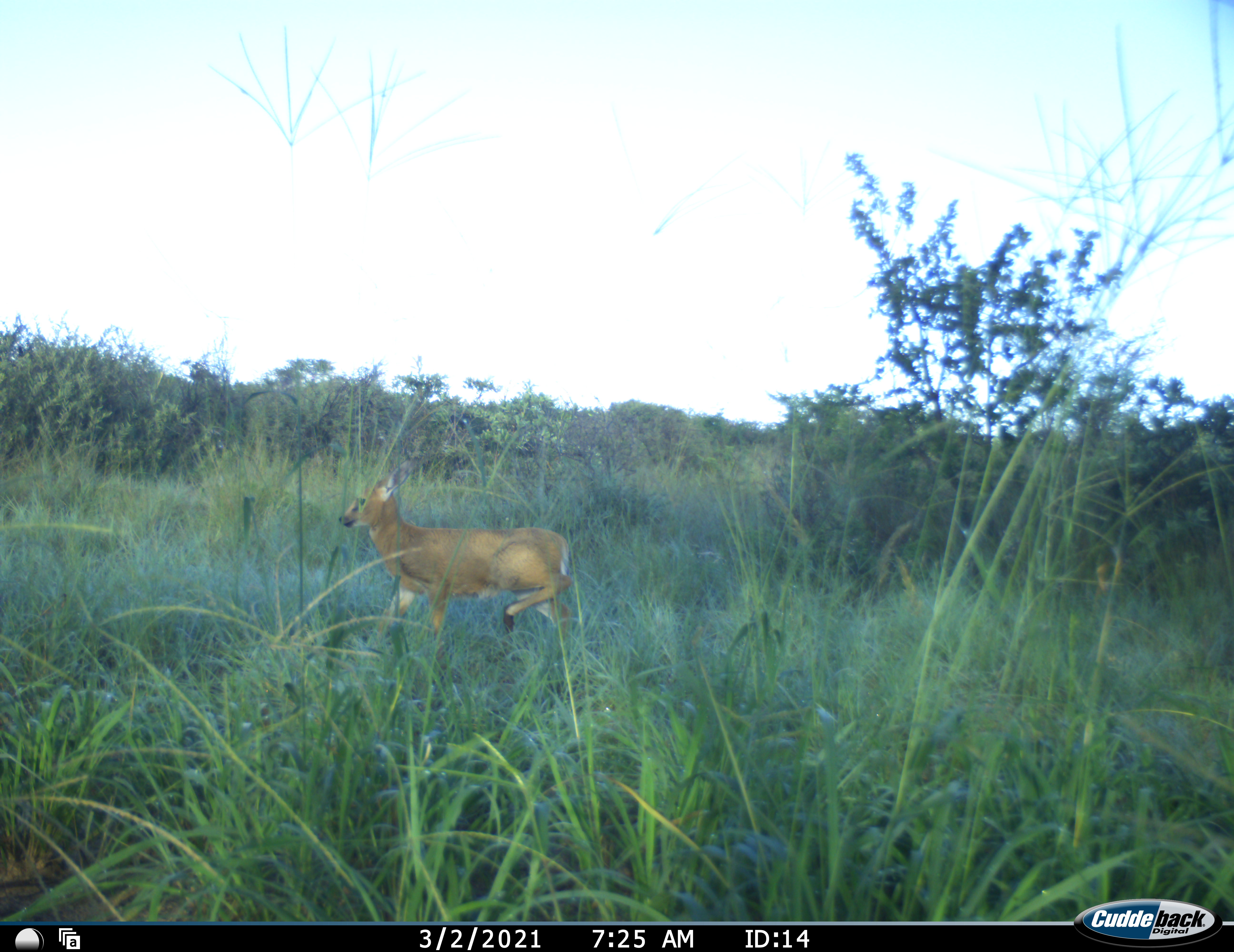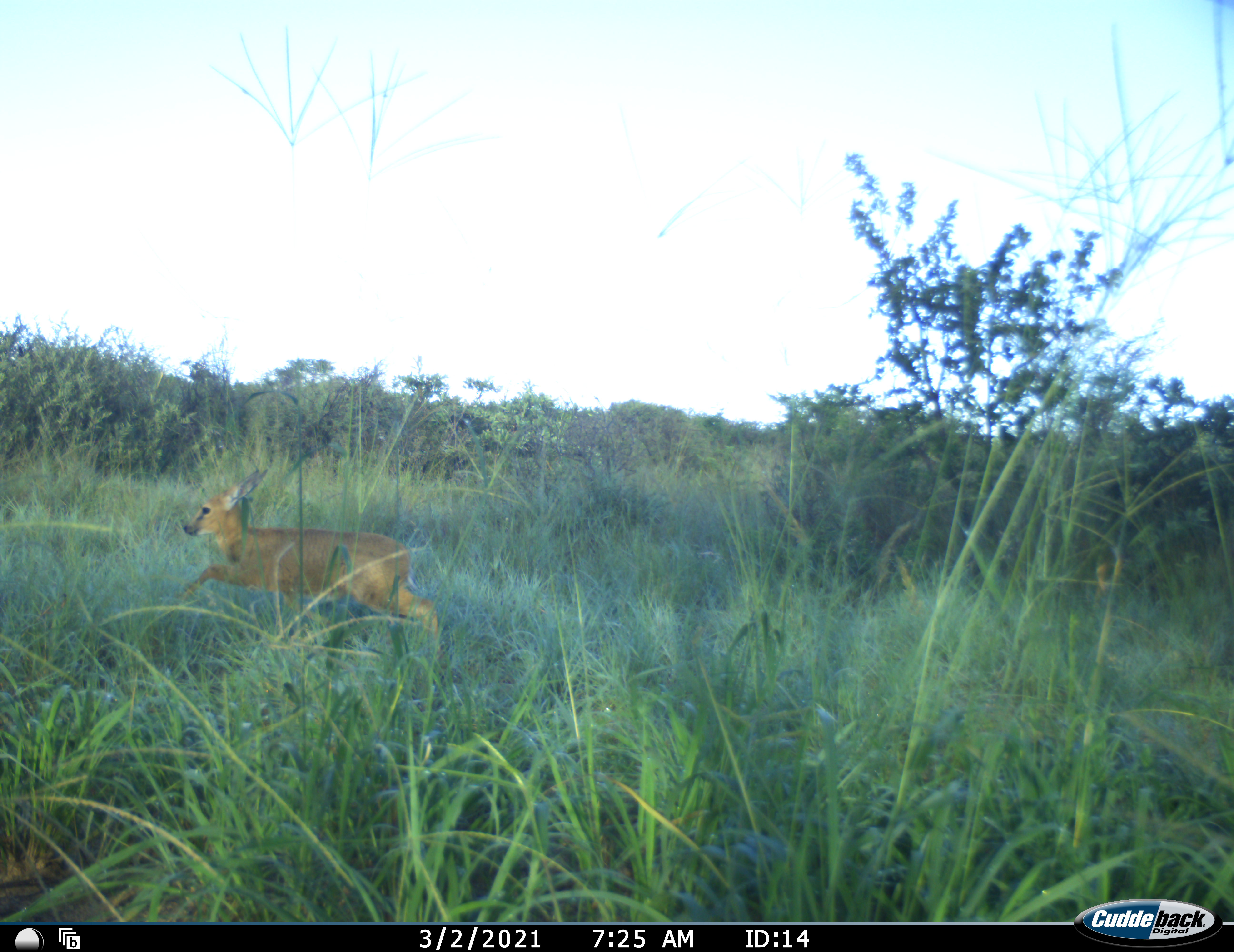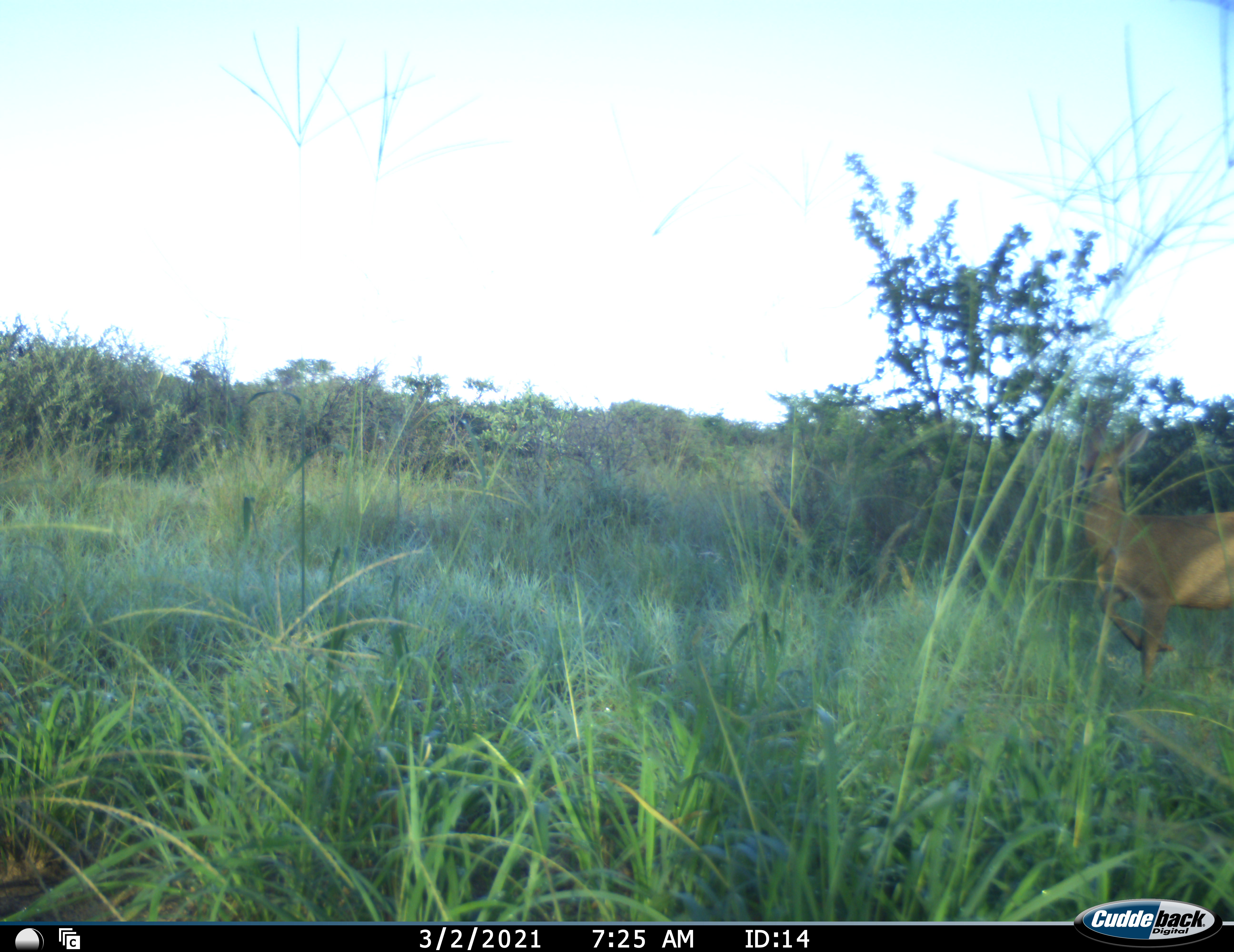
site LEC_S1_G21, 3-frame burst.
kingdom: Animalia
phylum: Chordata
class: Mammalia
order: Artiodactyla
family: Bovidae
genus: Sylvicapra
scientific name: Sylvicapra grimmia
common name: common duiker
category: duikercommongrey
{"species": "duikercommongrey (common duiker) (Sylvicapra grimmia)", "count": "1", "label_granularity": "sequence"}